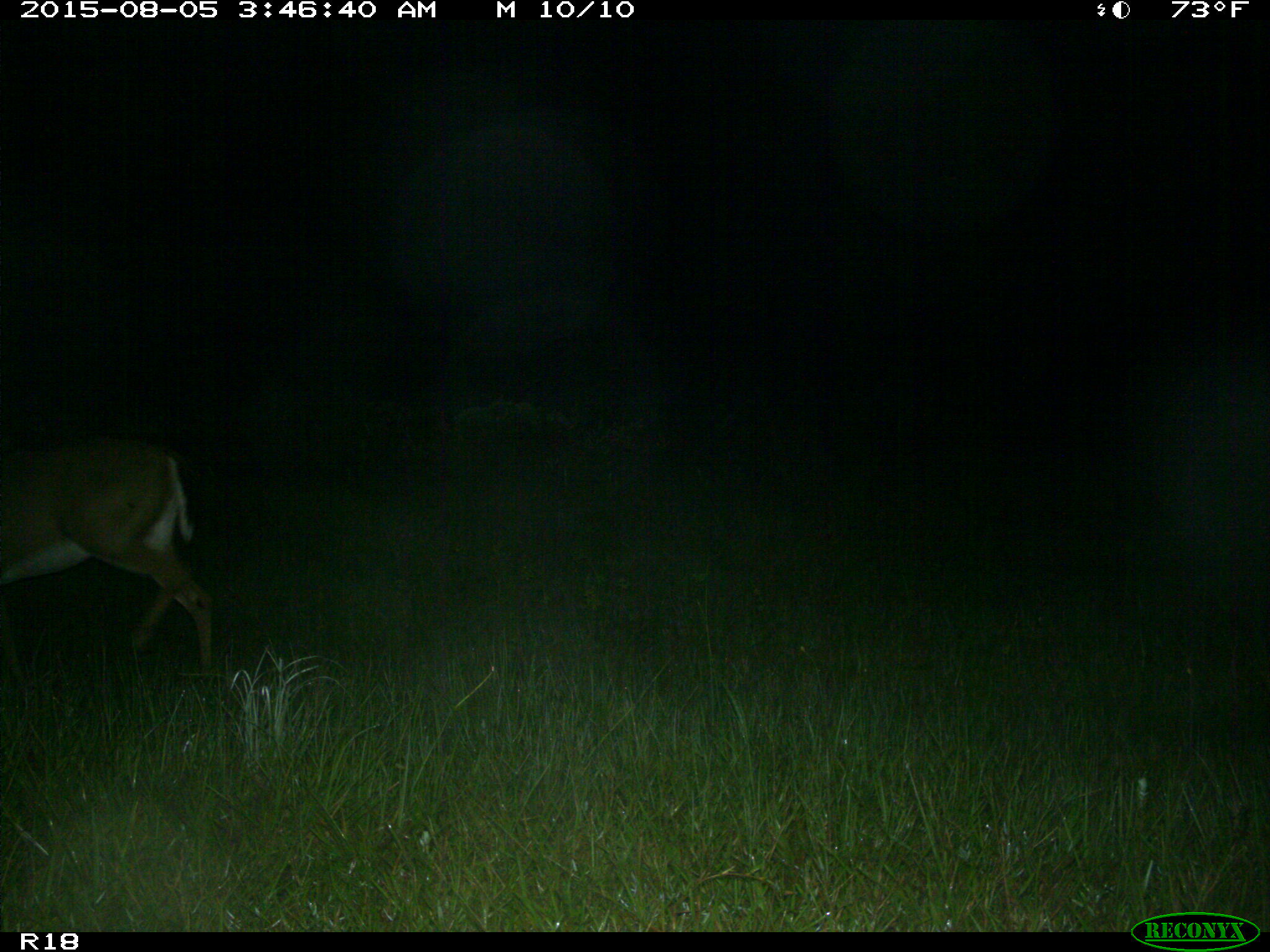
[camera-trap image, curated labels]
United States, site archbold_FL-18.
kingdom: Animalia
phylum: Chordata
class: Mammalia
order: Artiodactyla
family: Cervidae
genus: Odocoileus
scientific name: Odocoileus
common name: deer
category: unidentified deer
Unidentified deer (deer) (Odocoileus).